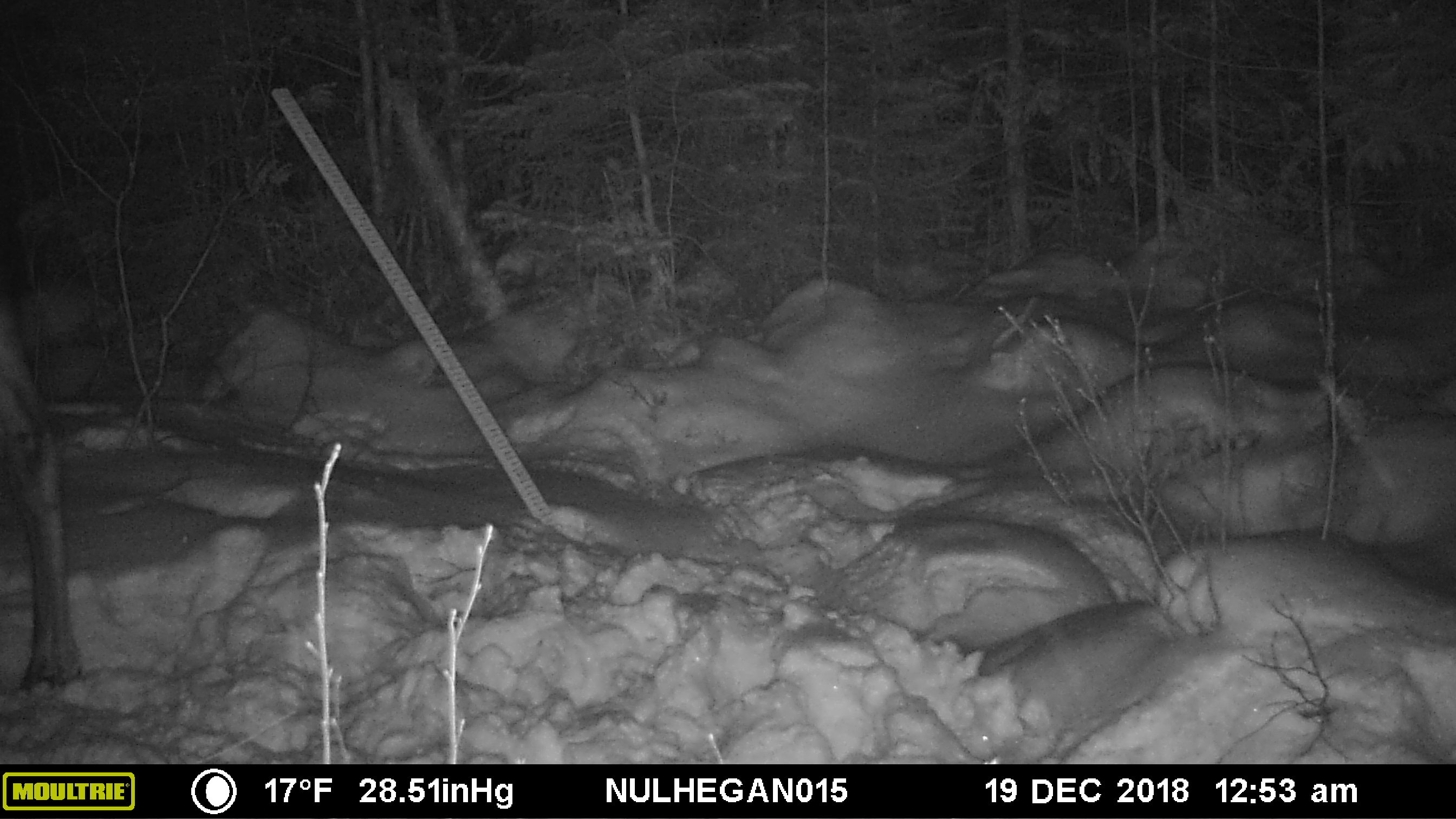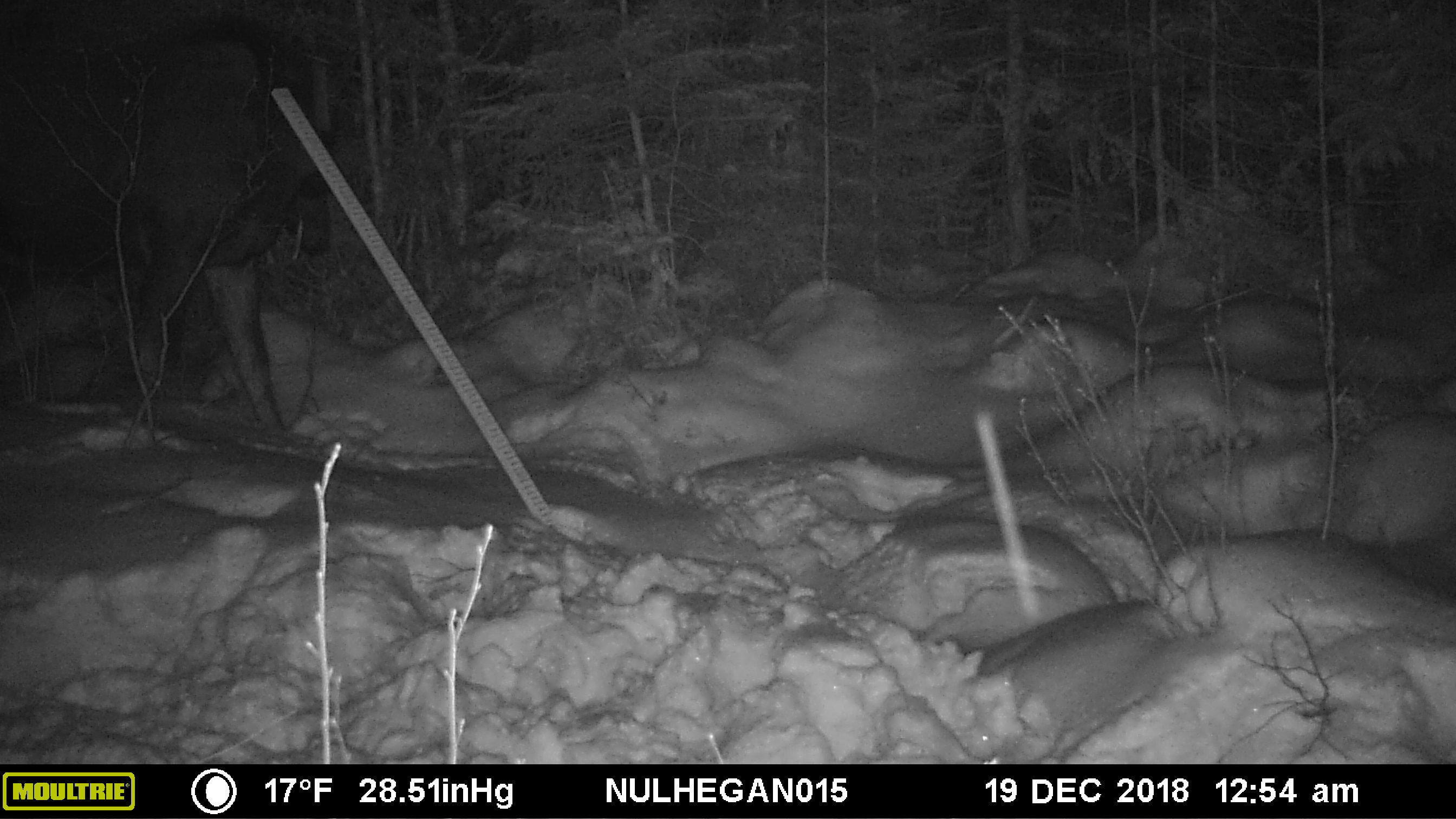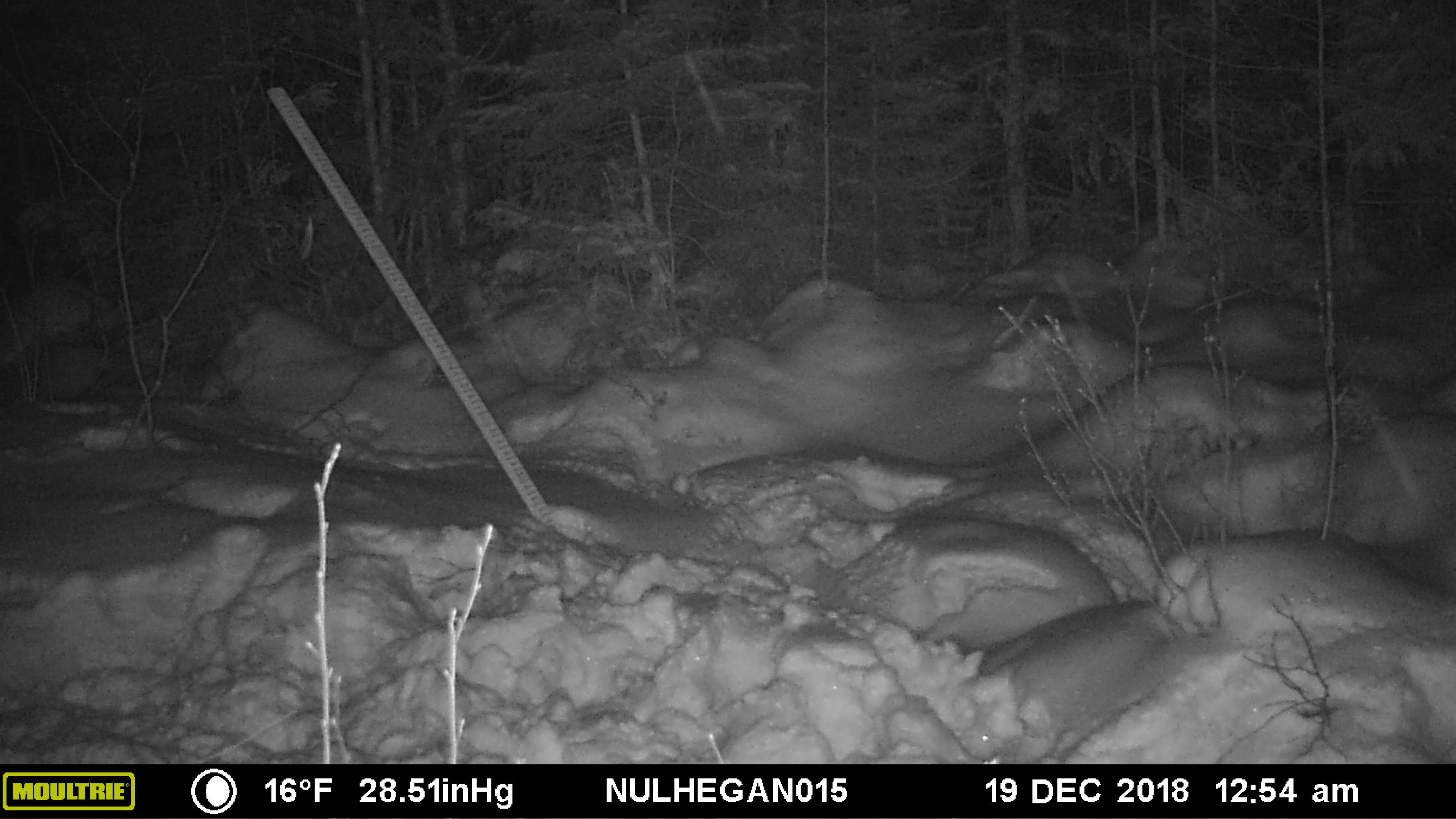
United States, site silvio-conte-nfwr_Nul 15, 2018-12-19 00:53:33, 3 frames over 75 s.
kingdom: Animalia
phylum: Chordata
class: Mammalia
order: Artiodactyla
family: Cervidae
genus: Alces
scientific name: Alces alces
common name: moose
Moose (Alces alces).